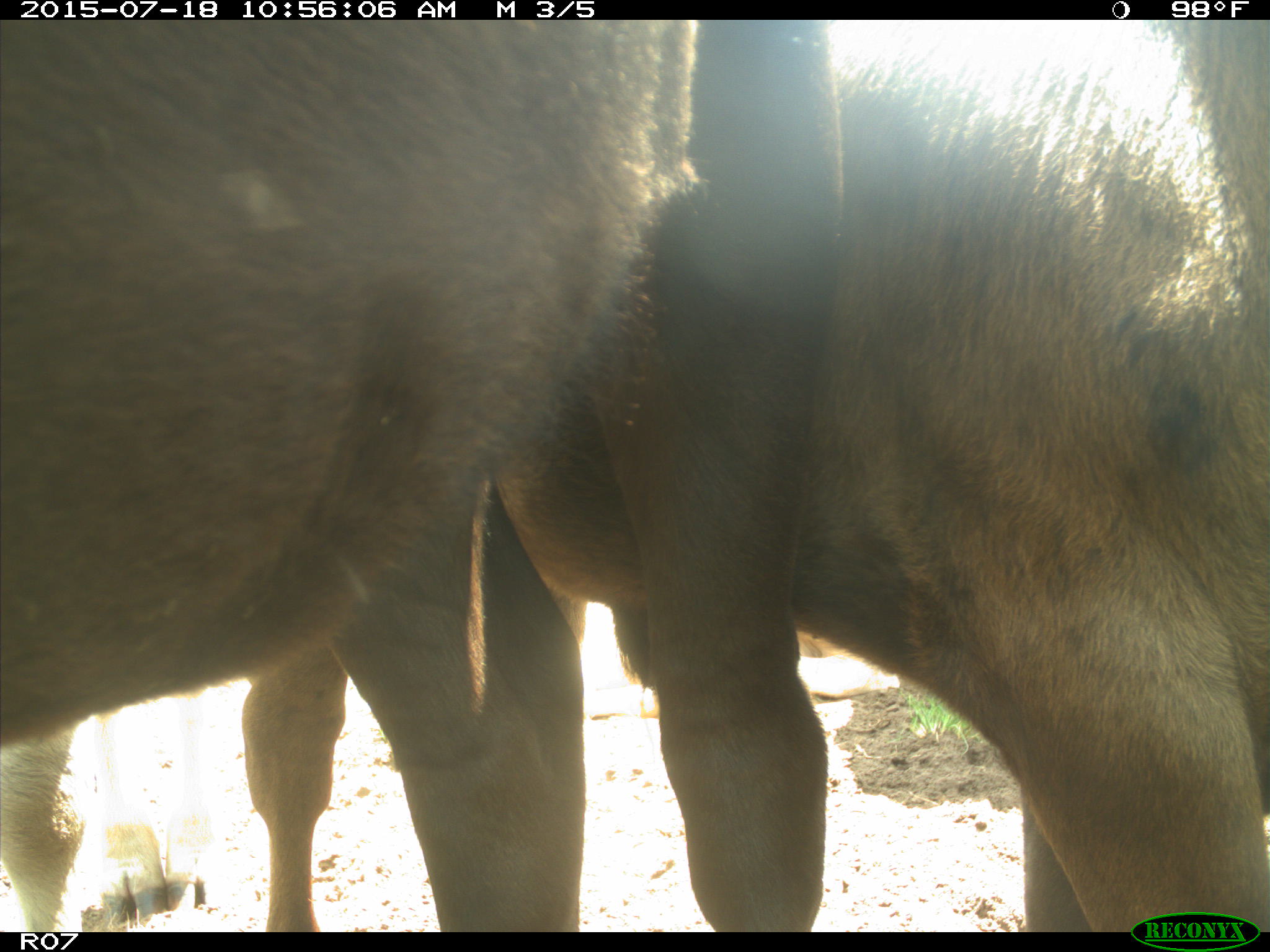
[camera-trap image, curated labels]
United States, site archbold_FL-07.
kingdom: Animalia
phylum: Chordata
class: Mammalia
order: Artiodactyla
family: Bovidae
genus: Bos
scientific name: Bos taurus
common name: domestic cow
Bos taurus (domestic cow).